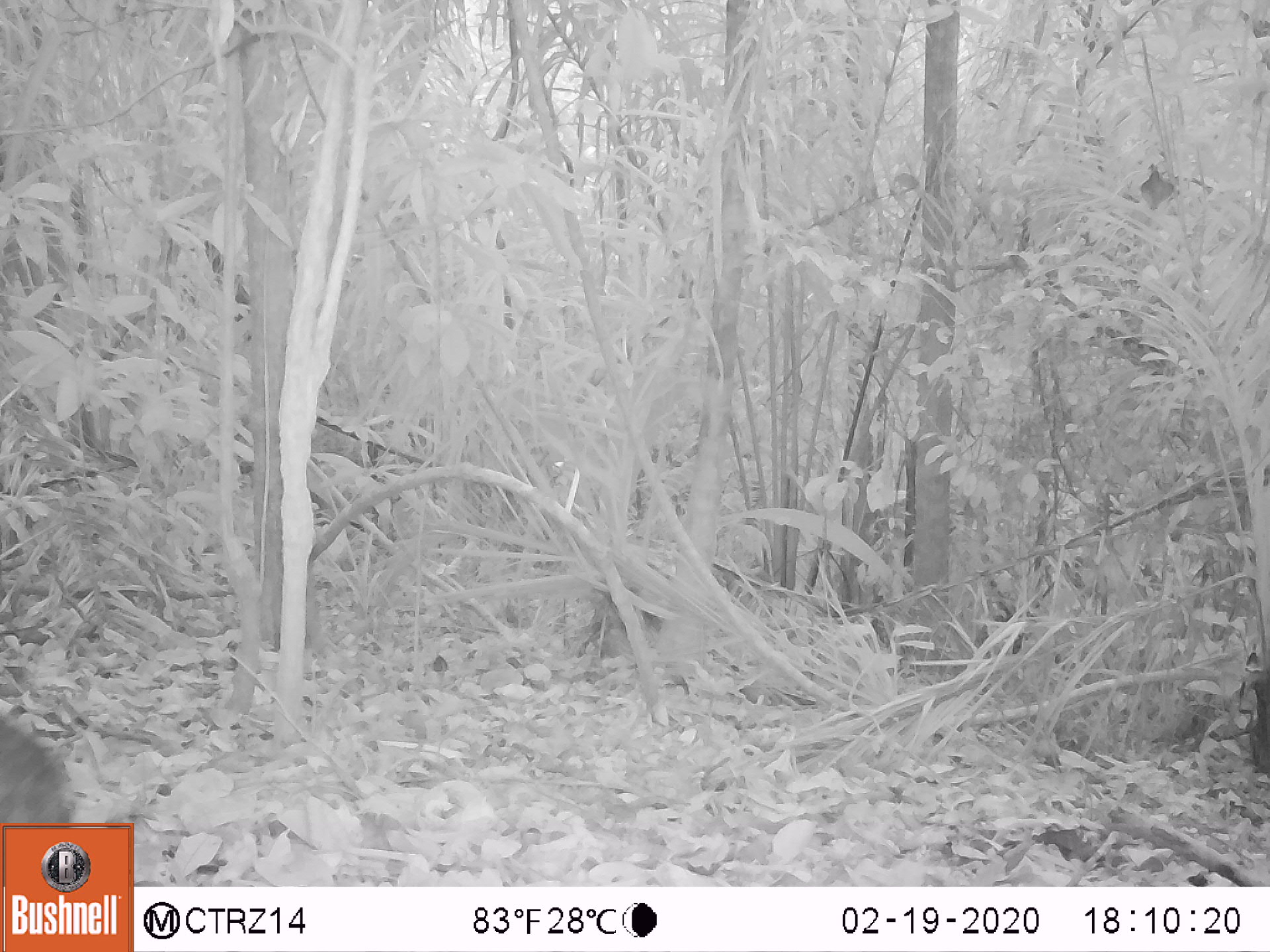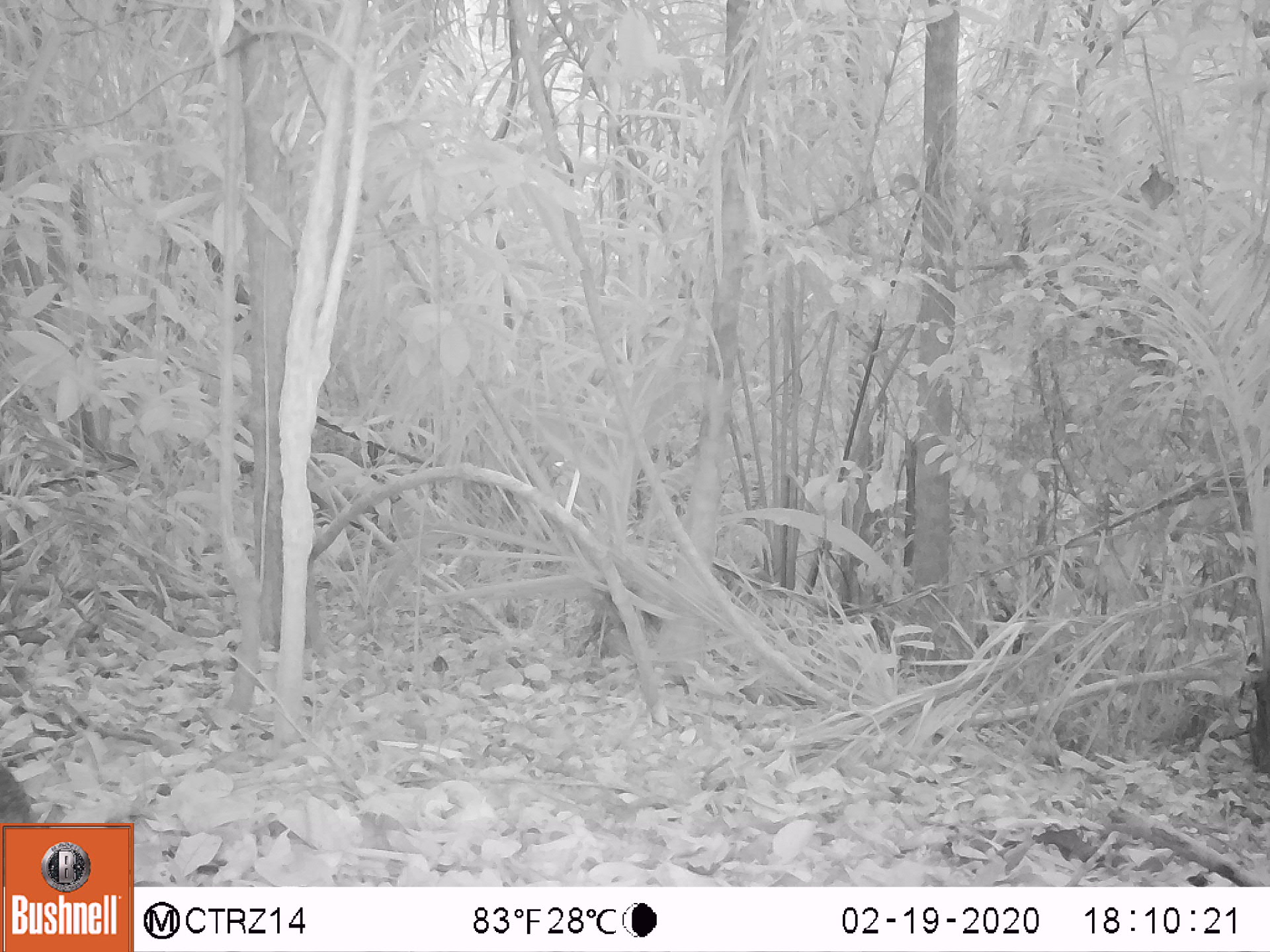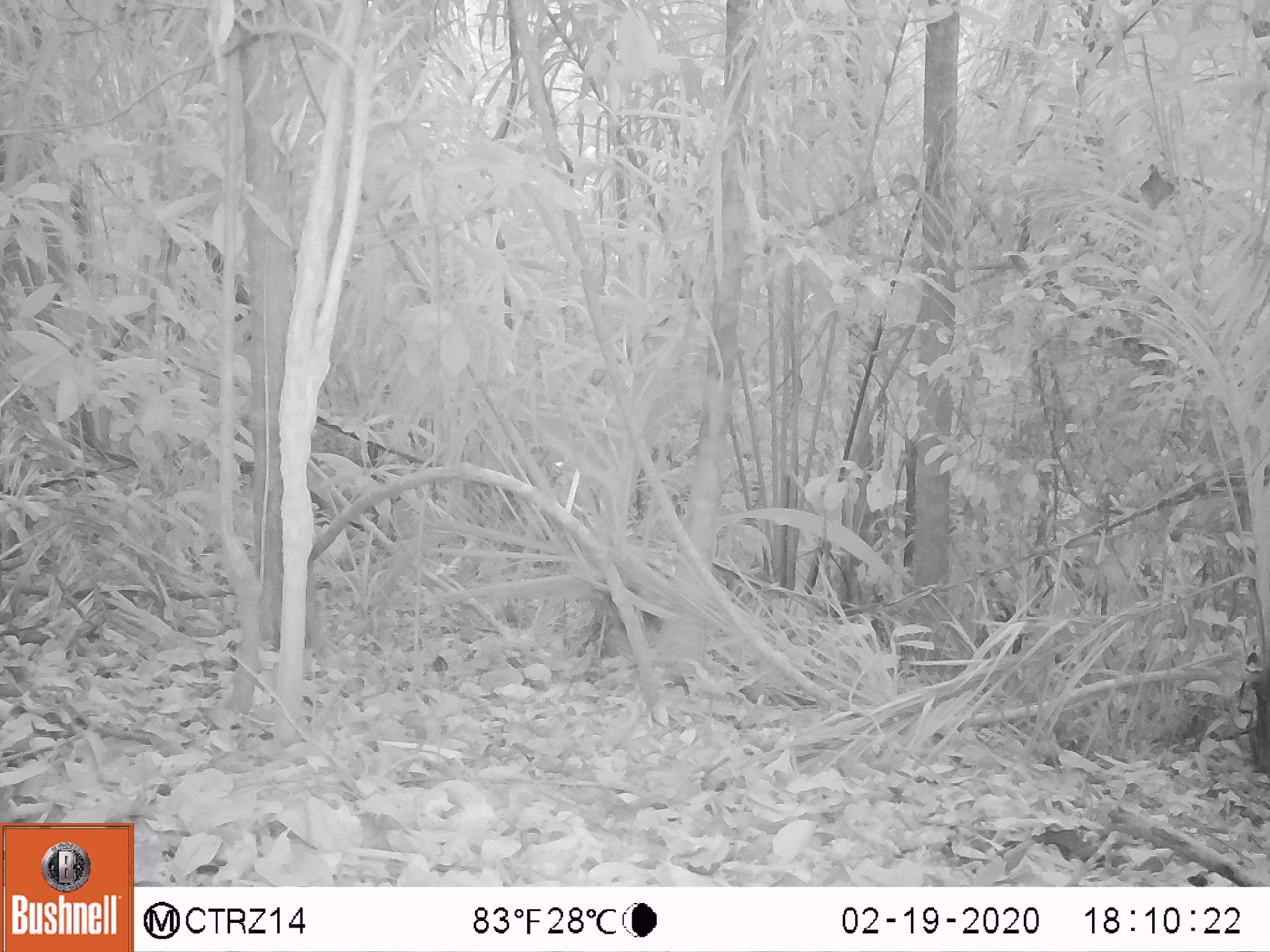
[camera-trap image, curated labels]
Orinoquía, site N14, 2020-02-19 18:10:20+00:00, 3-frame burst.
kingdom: Animalia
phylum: Chordata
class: Mammalia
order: Rodentia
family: Dasyproctidae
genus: Dasyprocta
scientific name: Dasyprocta fuliginosa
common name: black agouti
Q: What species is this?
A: Black agouti (Dasyprocta fuliginosa).